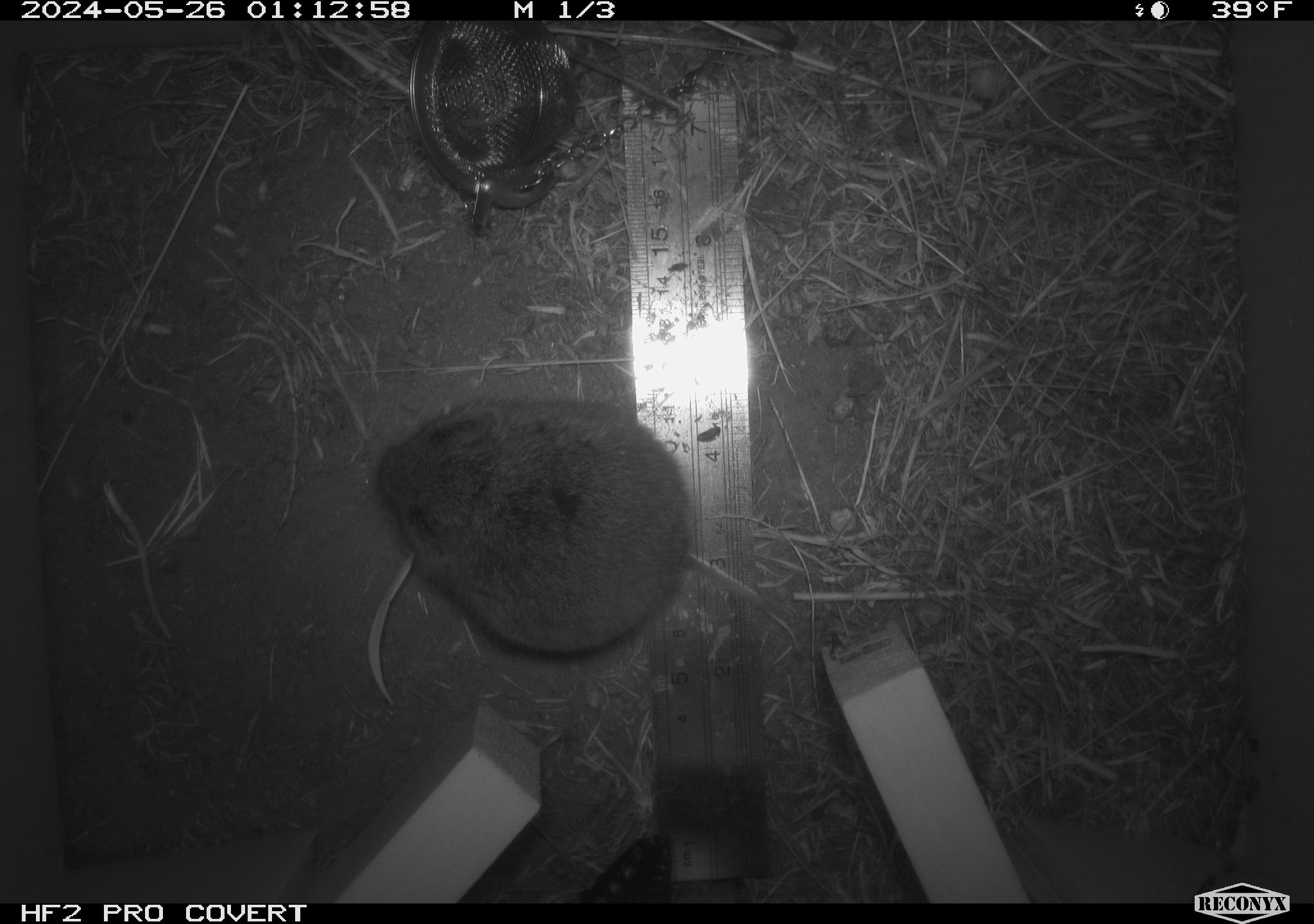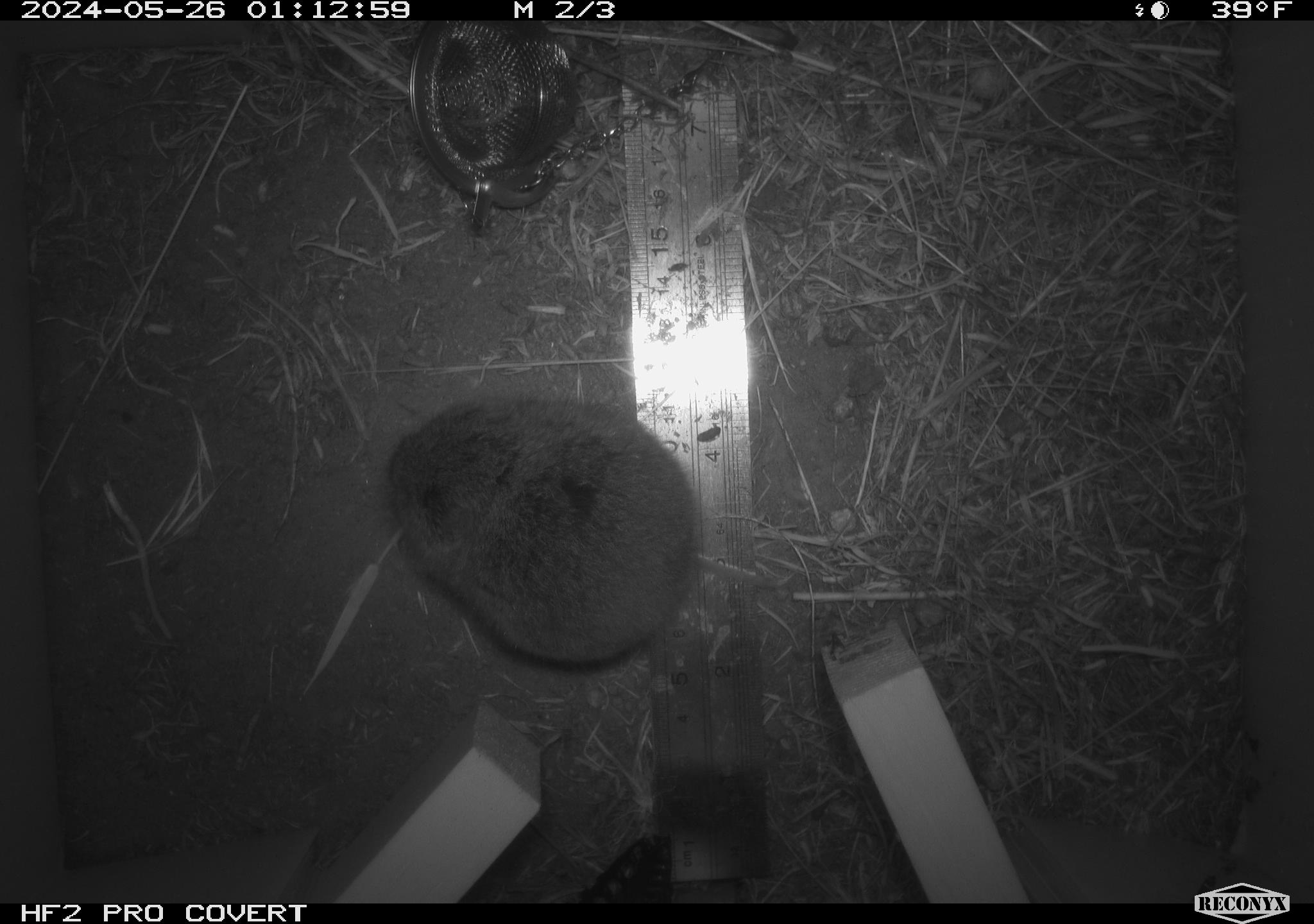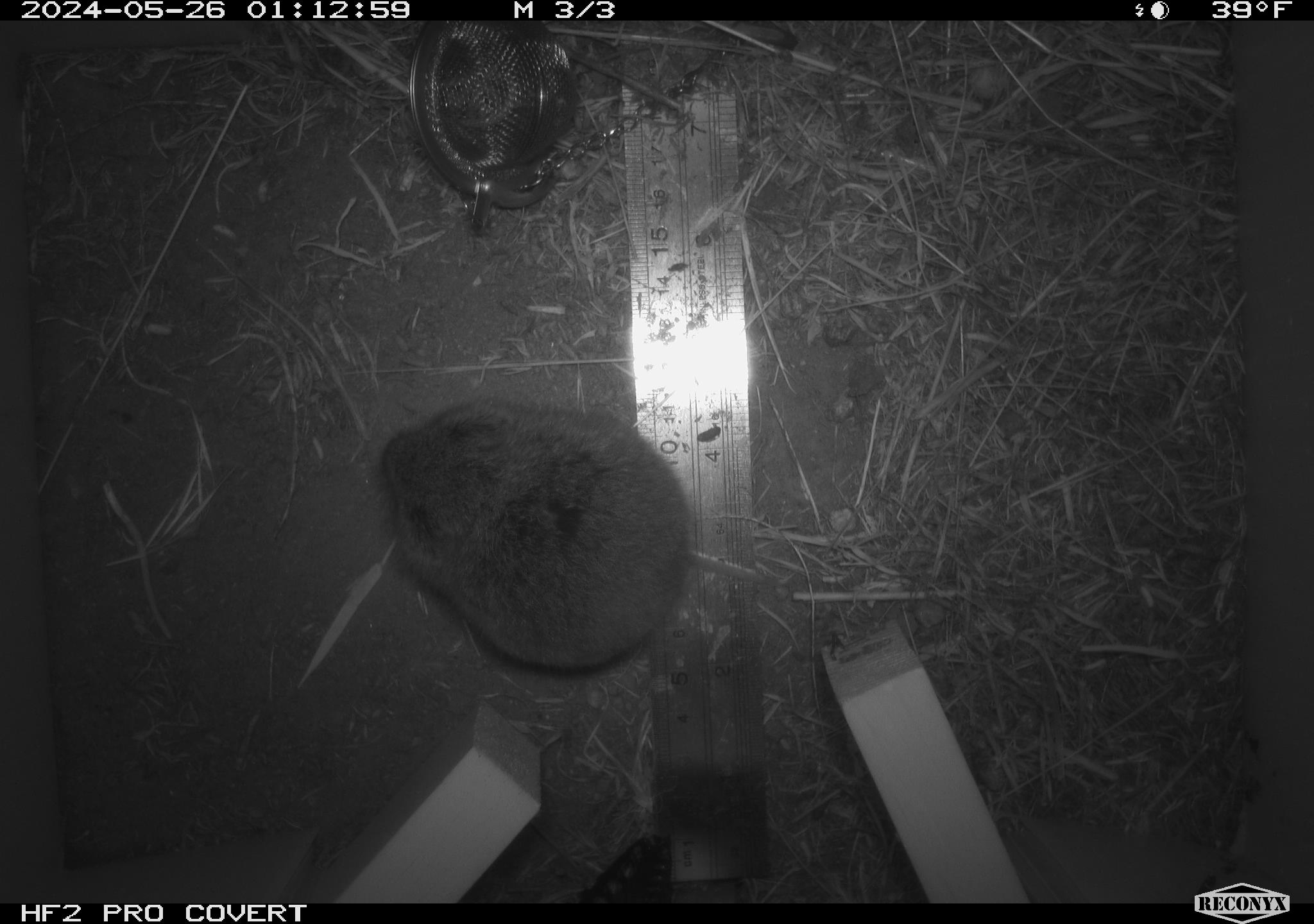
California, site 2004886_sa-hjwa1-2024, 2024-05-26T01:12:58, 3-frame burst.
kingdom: Animalia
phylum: Chordata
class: Mammalia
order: Rodentia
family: Cricetidae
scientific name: Cricetidae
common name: hamsters, voles, lemmings, and allies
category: cricetidae family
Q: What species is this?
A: Cricetidae family (hamsters, voles, lemmings, and allies) (Cricetidae).